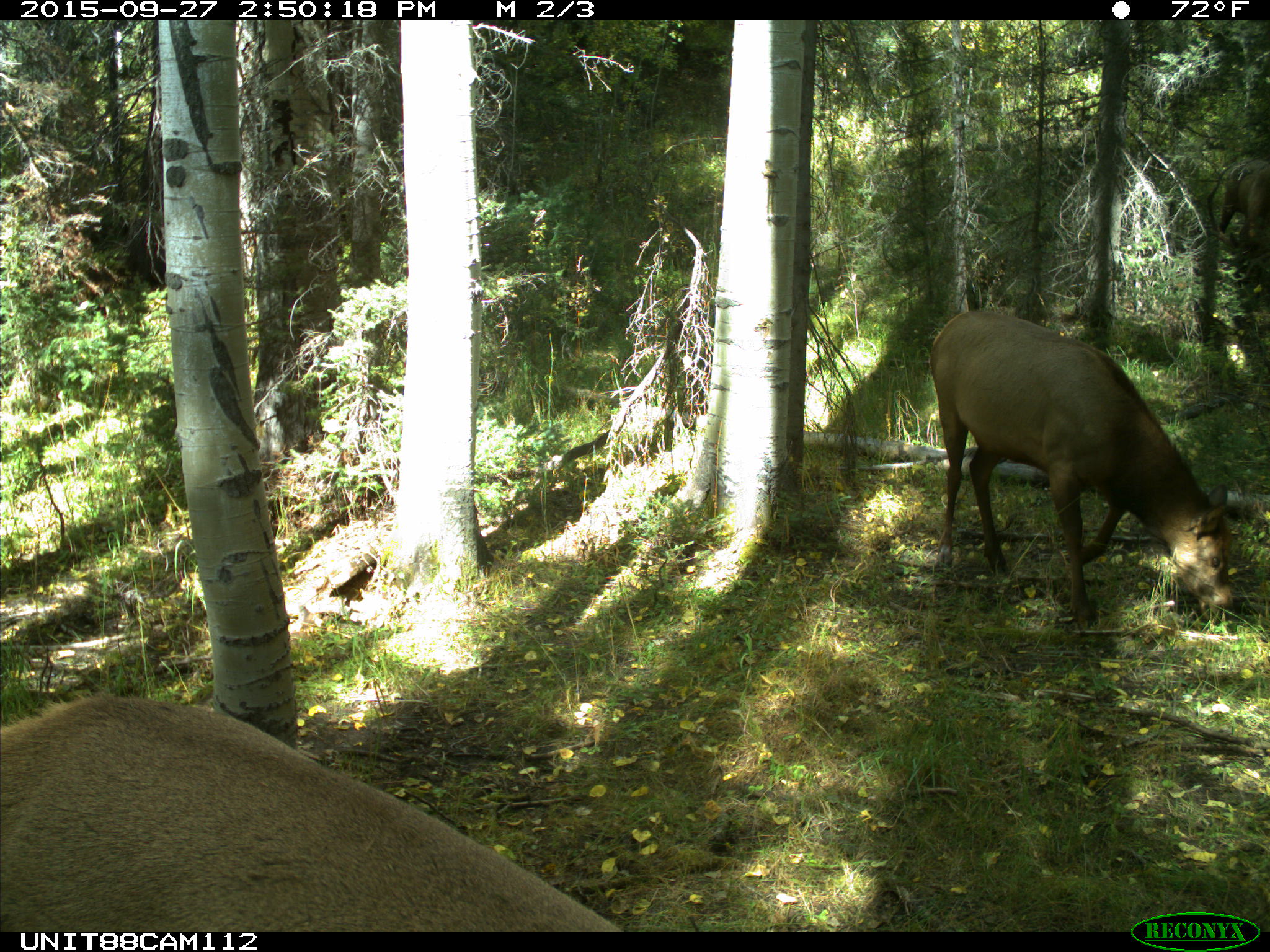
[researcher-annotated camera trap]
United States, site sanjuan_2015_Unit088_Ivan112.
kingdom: Animalia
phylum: Chordata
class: Mammalia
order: Artiodactyla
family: Cervidae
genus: Cervus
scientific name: Cervus elaphus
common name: red deer